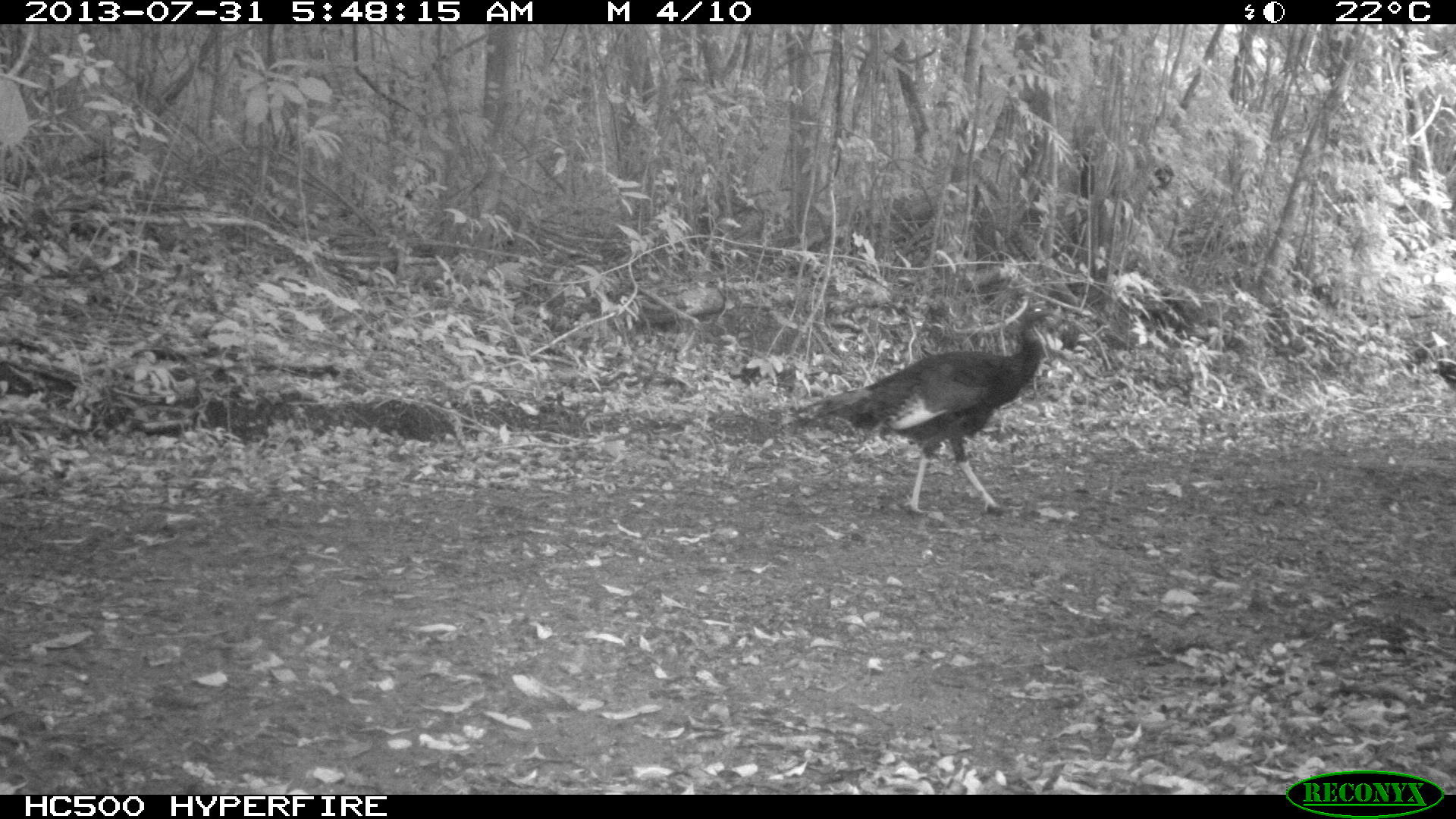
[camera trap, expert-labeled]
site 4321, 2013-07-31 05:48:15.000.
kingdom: Animalia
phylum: Chordata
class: Aves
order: Galliformes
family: Phasianidae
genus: Meleagris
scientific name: Meleagris ocellata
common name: ocellated turkey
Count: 1.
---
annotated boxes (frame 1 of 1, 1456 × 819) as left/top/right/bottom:
meleagris ocellata: 787/303/1060/512